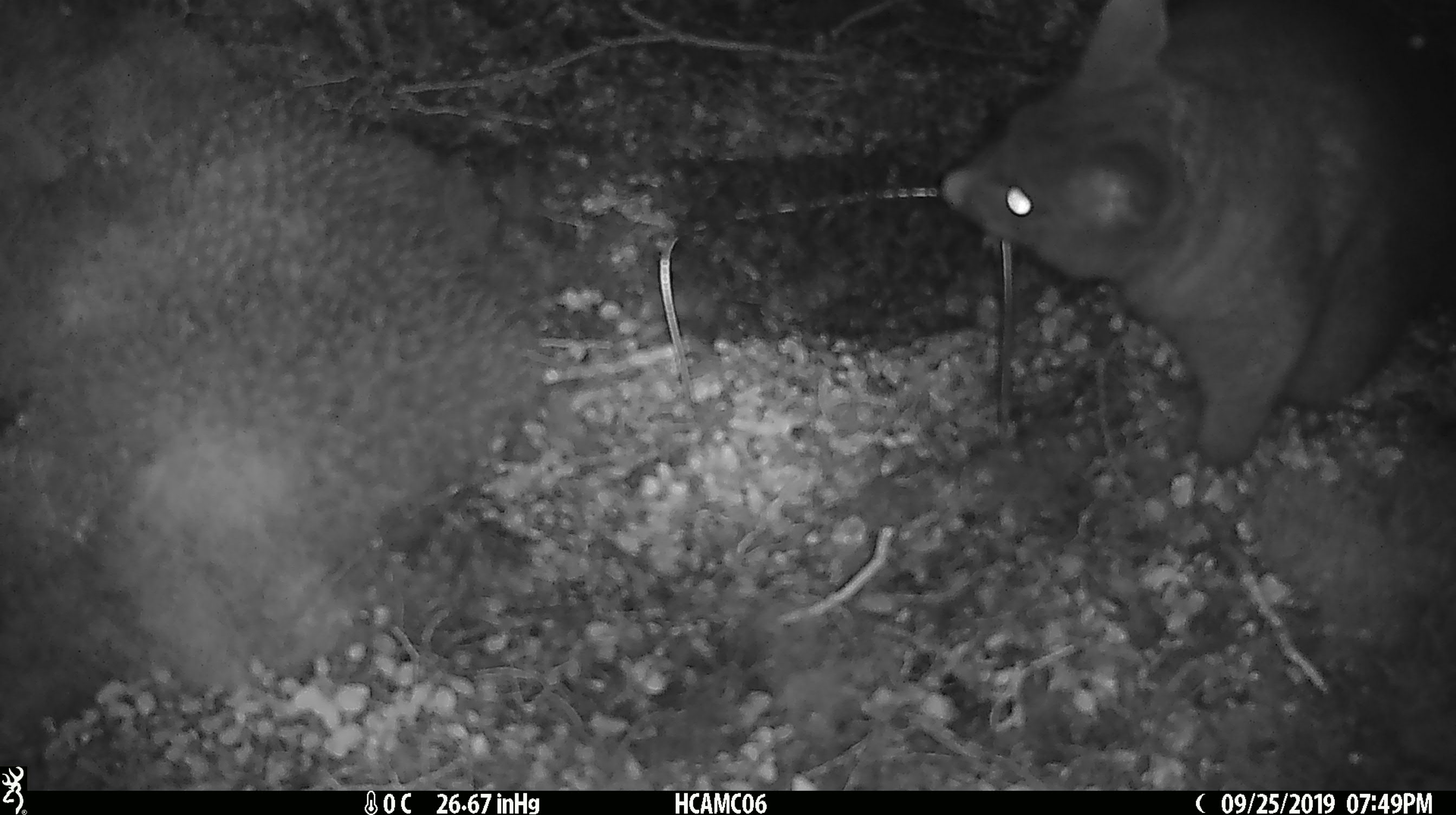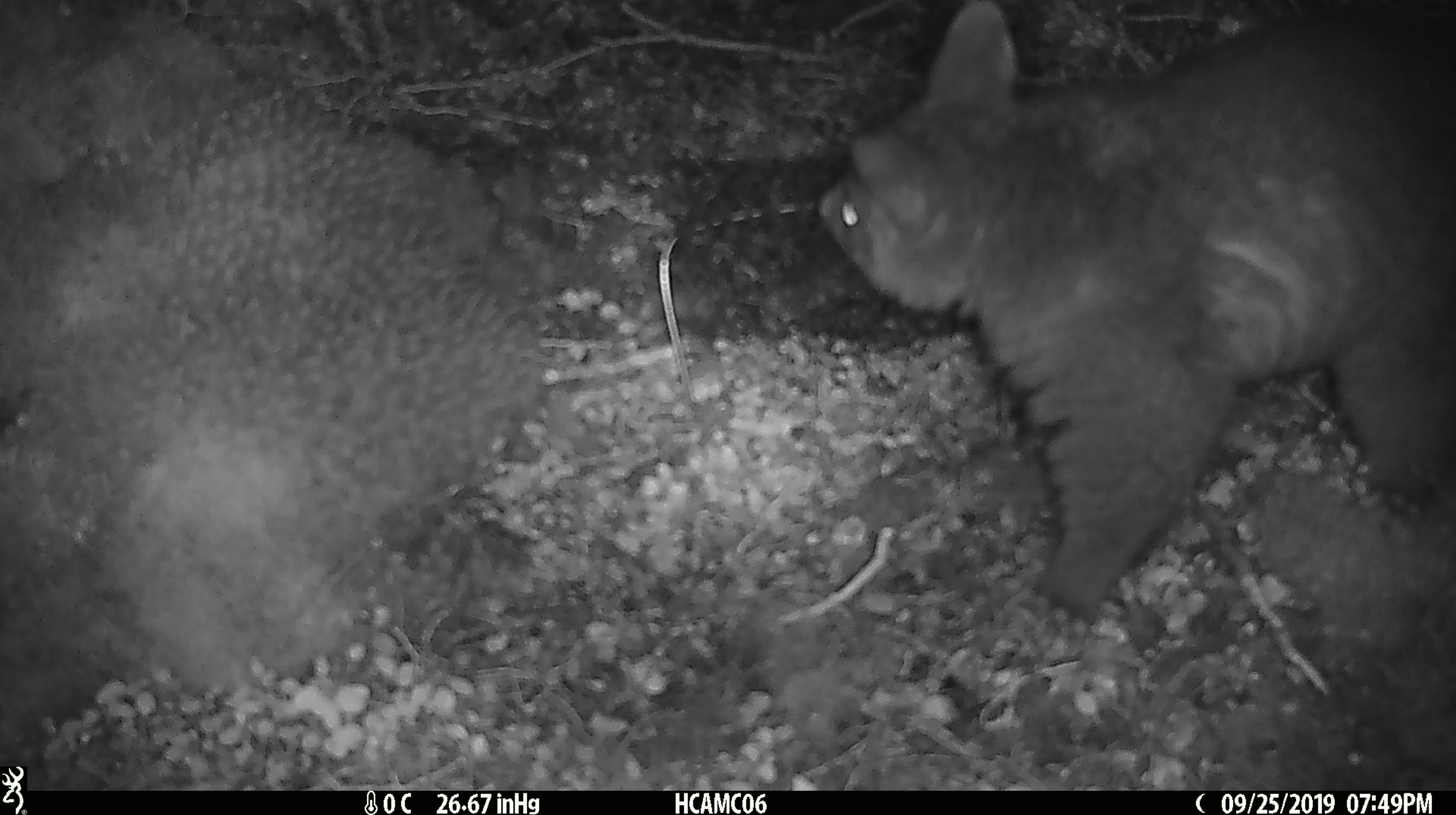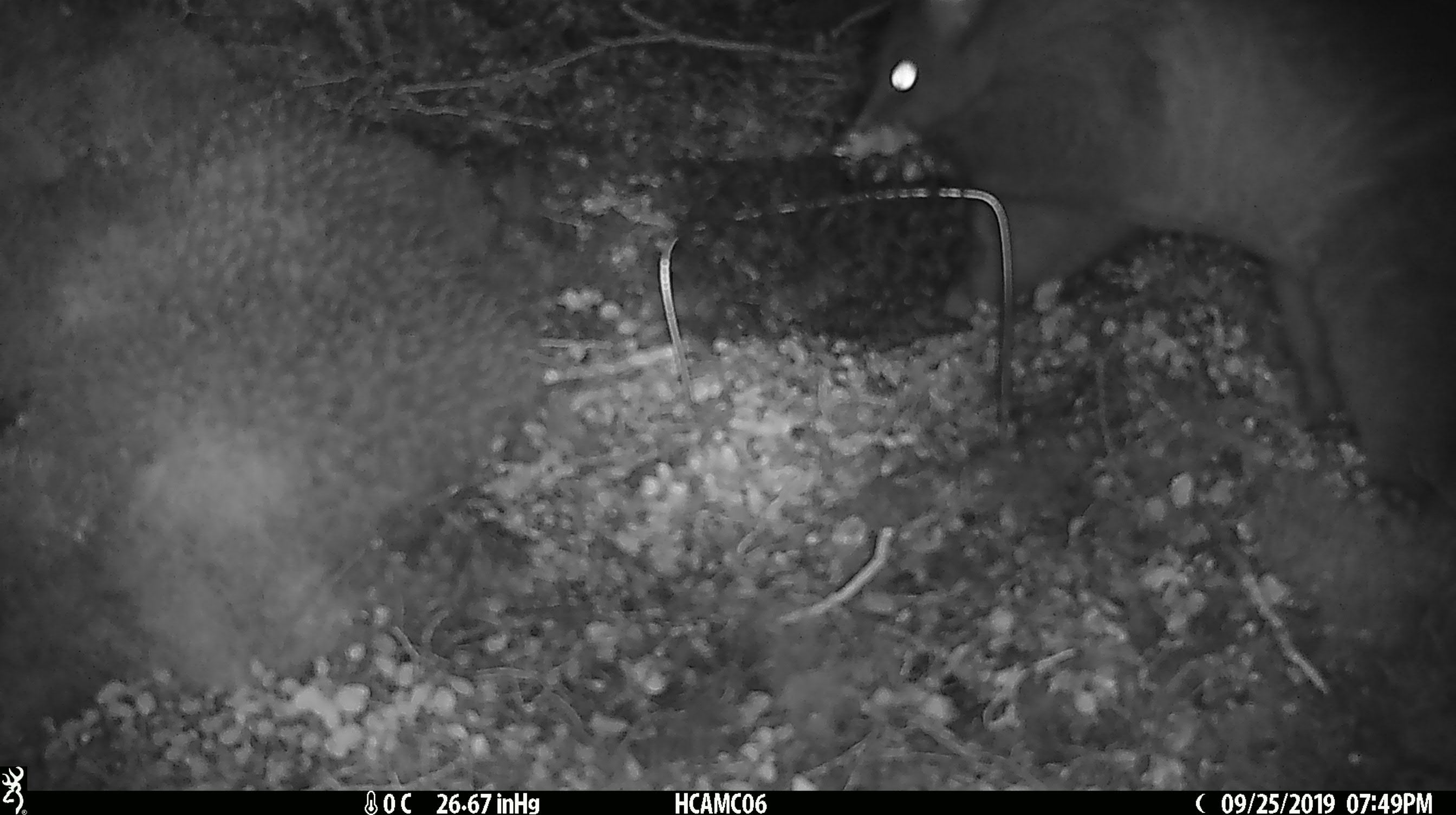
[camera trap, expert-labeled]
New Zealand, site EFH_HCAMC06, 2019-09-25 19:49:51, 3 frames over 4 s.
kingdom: Animalia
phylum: Chordata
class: Mammalia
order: Diprotodontia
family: Phalangeridae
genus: Trichosurus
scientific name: Trichosurus vulpecula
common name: common brushtail possum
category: possum